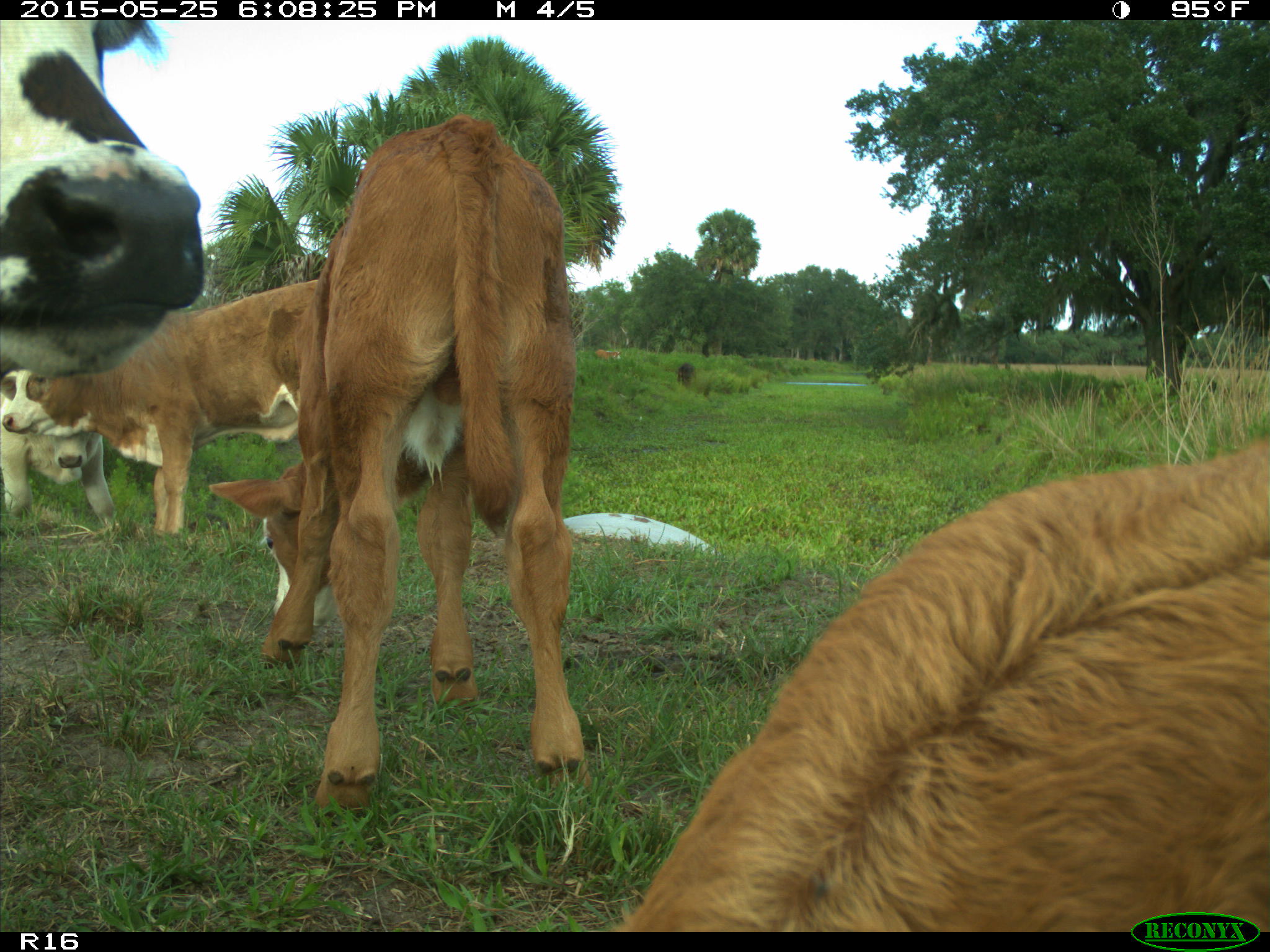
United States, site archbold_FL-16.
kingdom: Animalia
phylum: Chordata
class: Mammalia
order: Artiodactyla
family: Bovidae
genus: Bos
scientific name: Bos taurus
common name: domestic cow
Bos taurus (domestic cow).